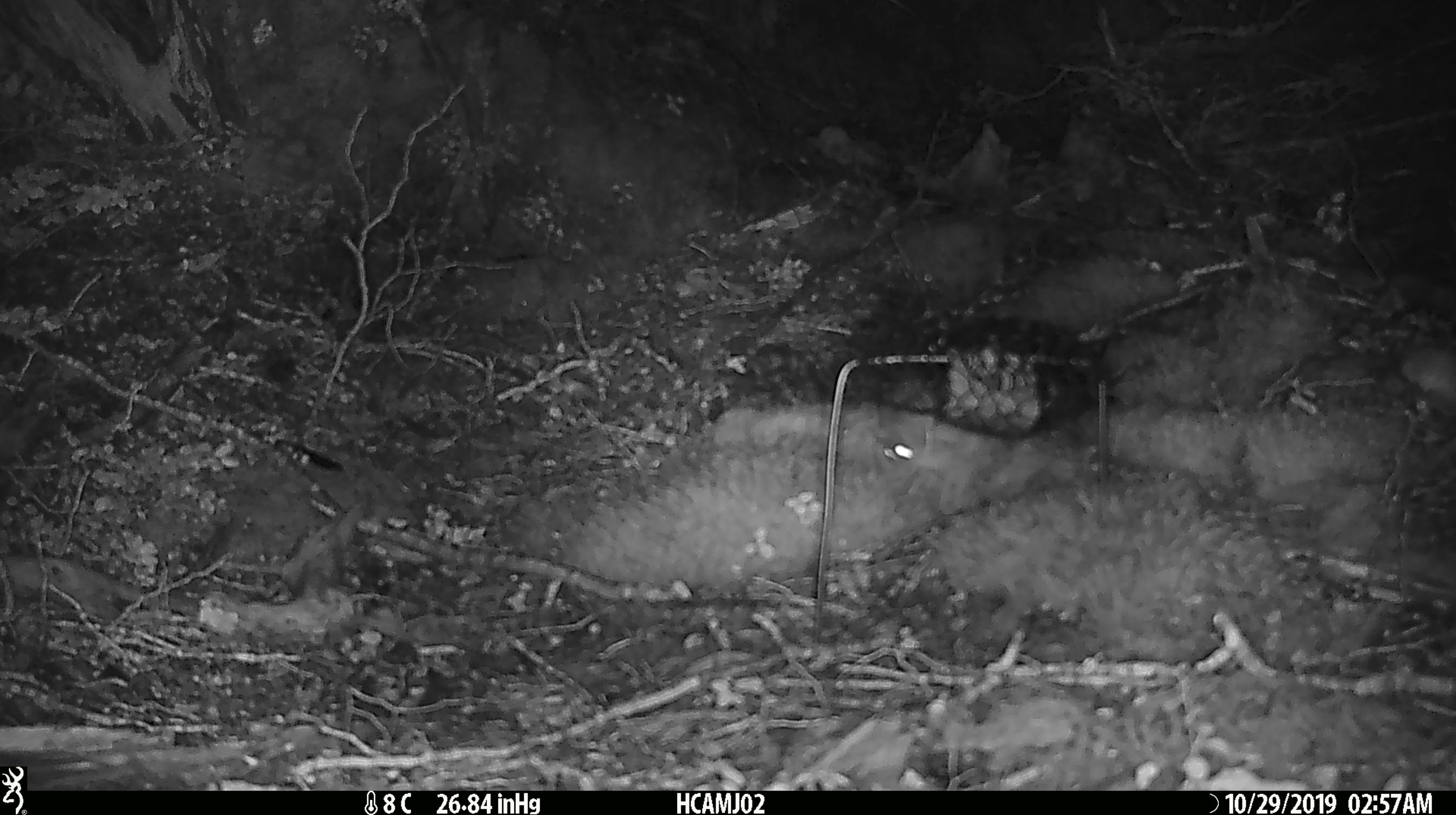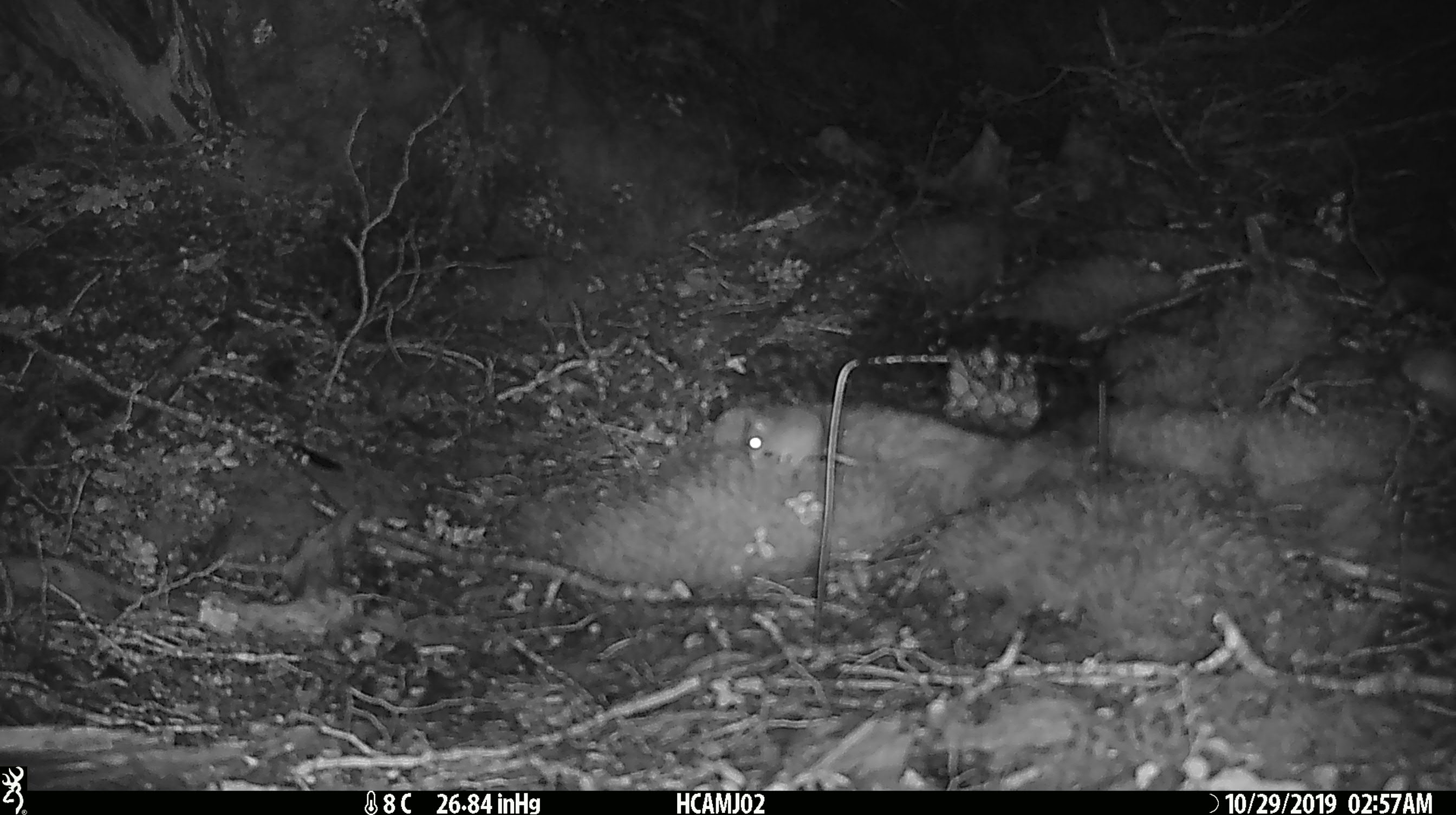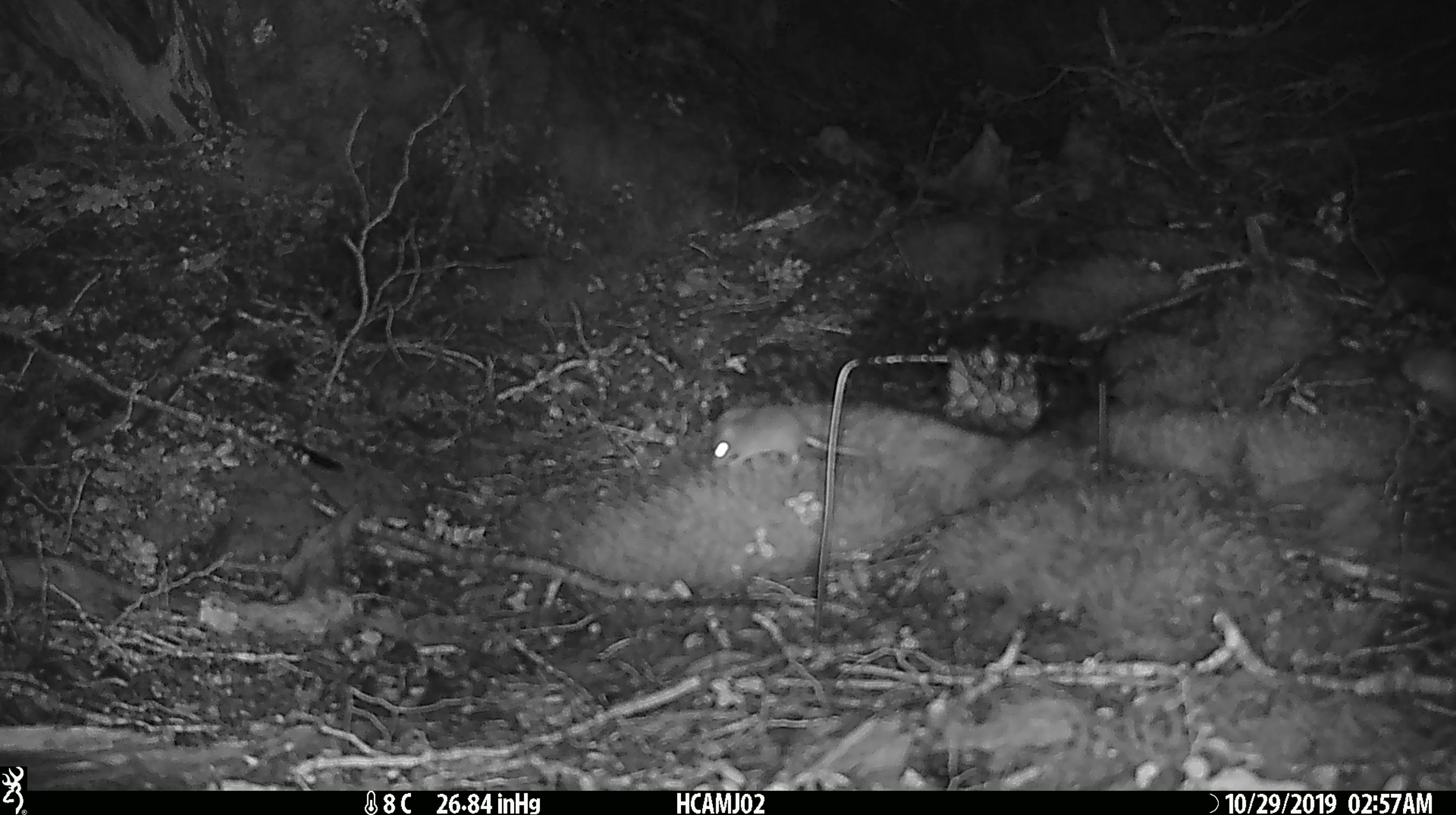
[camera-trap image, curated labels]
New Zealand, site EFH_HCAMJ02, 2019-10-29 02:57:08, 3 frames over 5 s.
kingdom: Animalia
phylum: Chordata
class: Mammalia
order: Rodentia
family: Muridae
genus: Mus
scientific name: Mus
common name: mouse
Mouse (Mus).